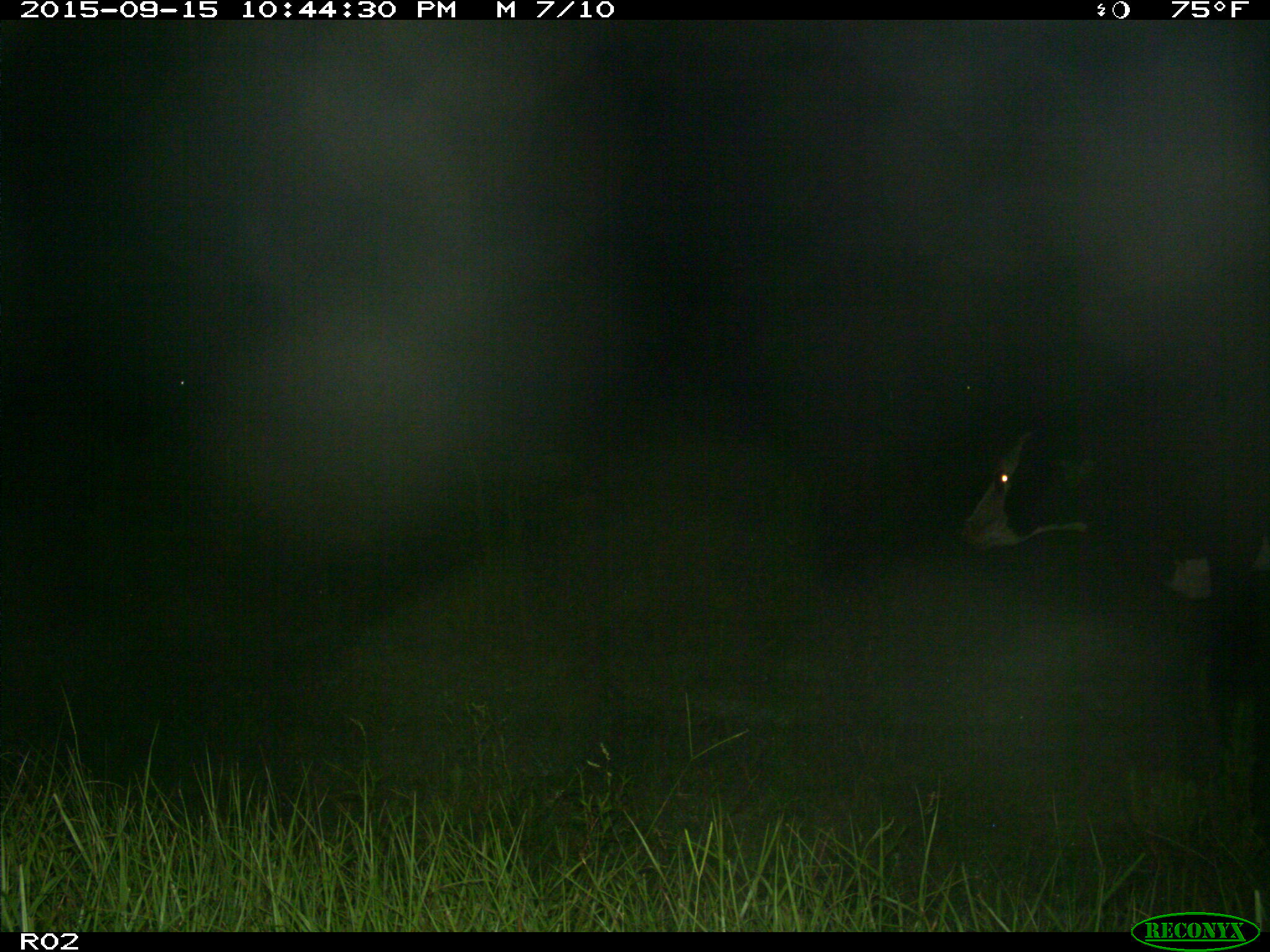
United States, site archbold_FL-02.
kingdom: Animalia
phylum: Chordata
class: Mammalia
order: Artiodactyla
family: Bovidae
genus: Bos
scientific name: Bos taurus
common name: domestic cow